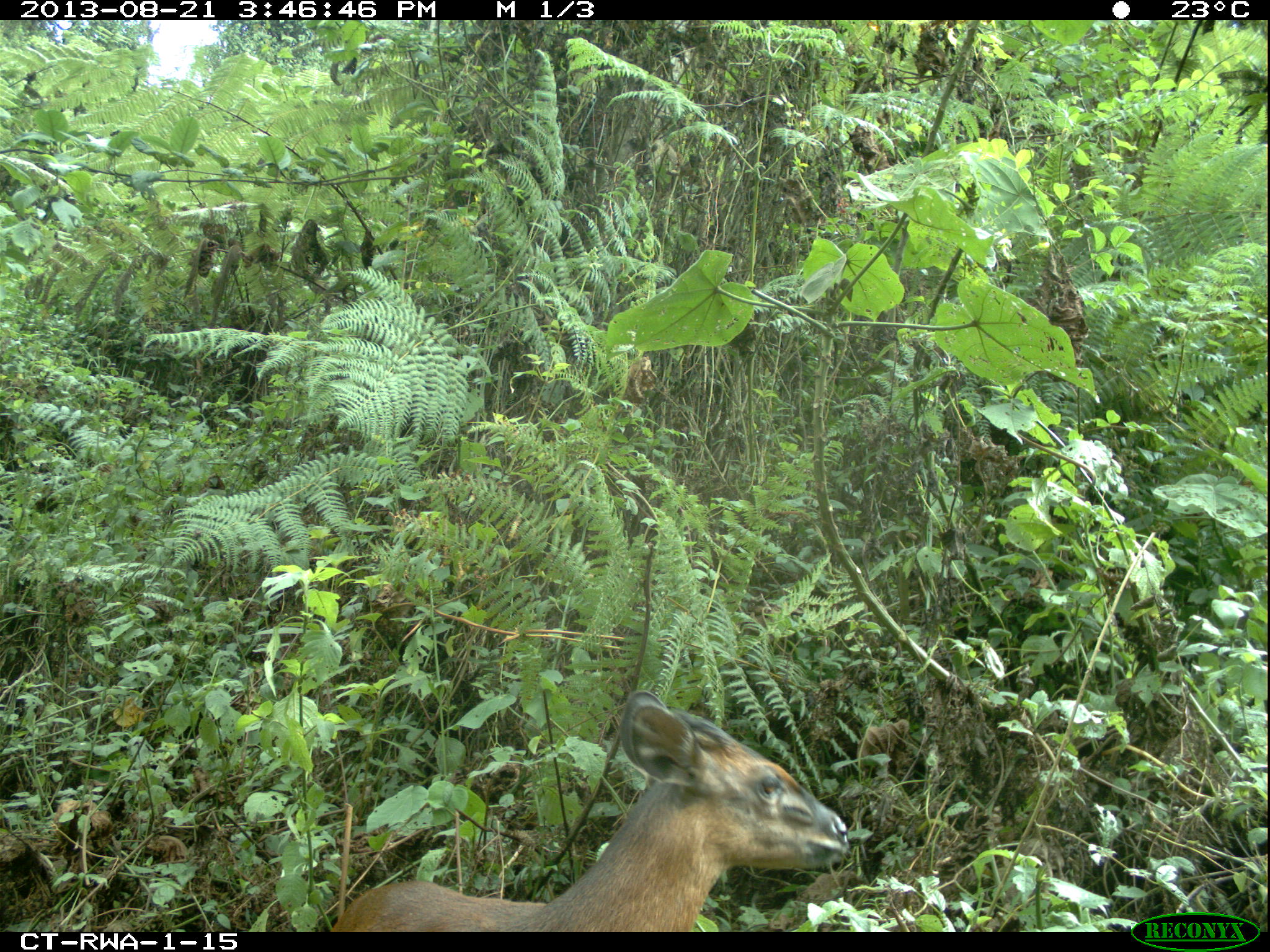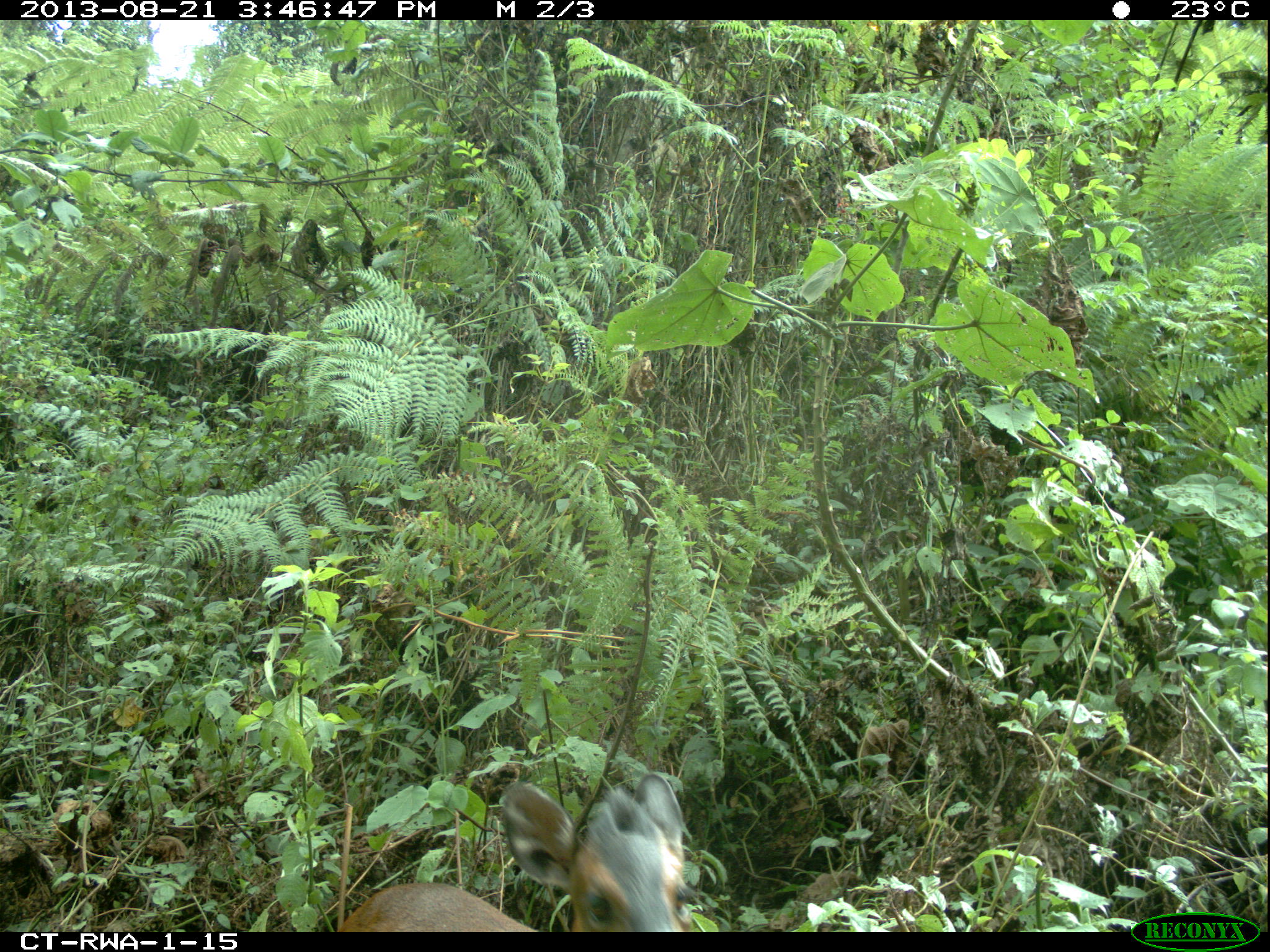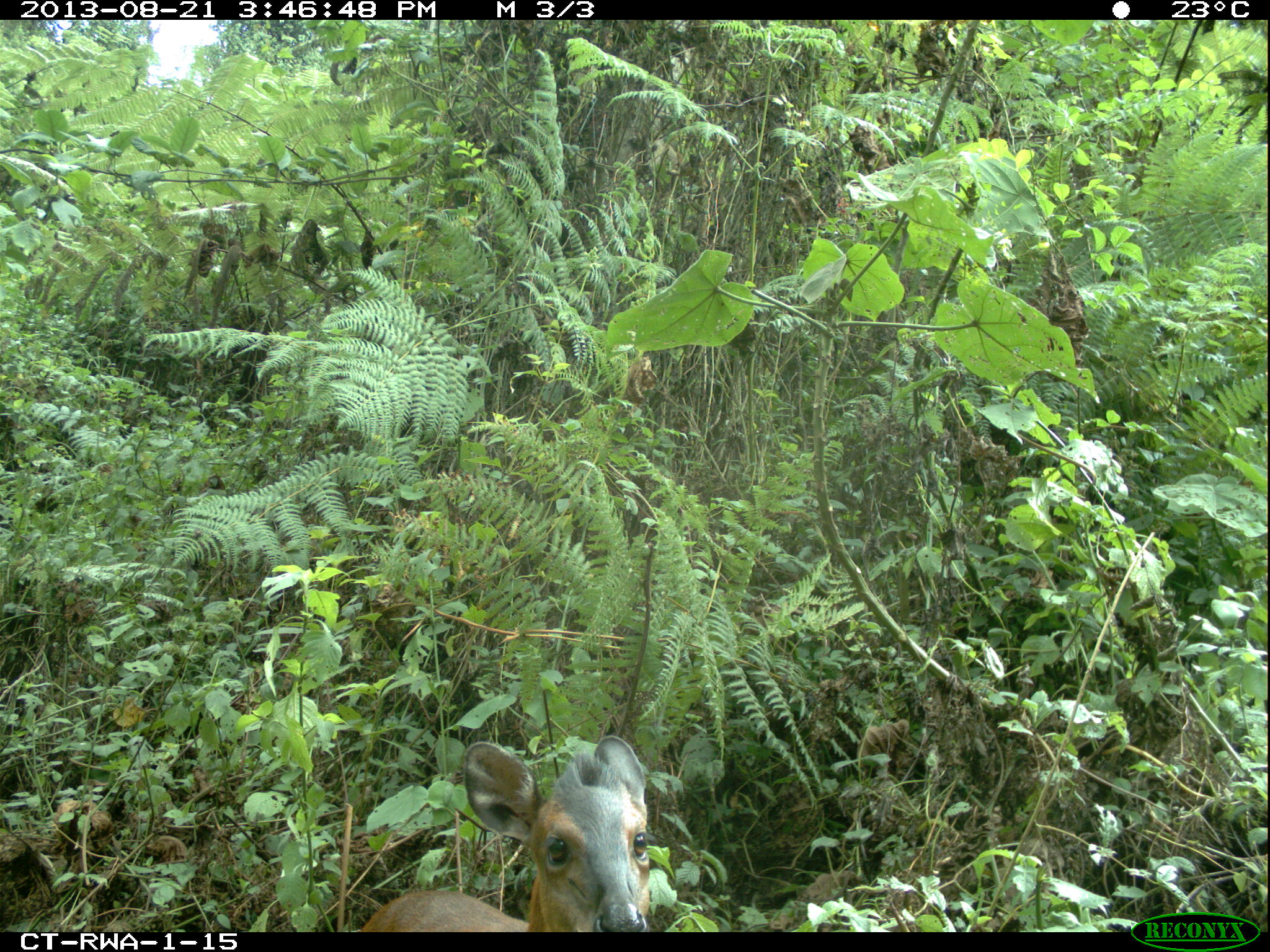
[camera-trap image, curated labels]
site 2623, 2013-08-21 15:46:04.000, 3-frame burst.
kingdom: Animalia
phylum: Chordata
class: Mammalia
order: Artiodactyla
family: Bovidae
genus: Cephalophus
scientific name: Cephalophus nigrifrons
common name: black-fronted duiker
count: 1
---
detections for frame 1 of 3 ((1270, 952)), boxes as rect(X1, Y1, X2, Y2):
cephalophus nigrifrons: rect(330, 688, 851, 932)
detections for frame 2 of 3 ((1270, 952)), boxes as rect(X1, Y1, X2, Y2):
cephalophus nigrifrons: rect(337, 773, 695, 932)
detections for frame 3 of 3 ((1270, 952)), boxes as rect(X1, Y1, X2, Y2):
cephalophus nigrifrons: rect(360, 735, 649, 932)